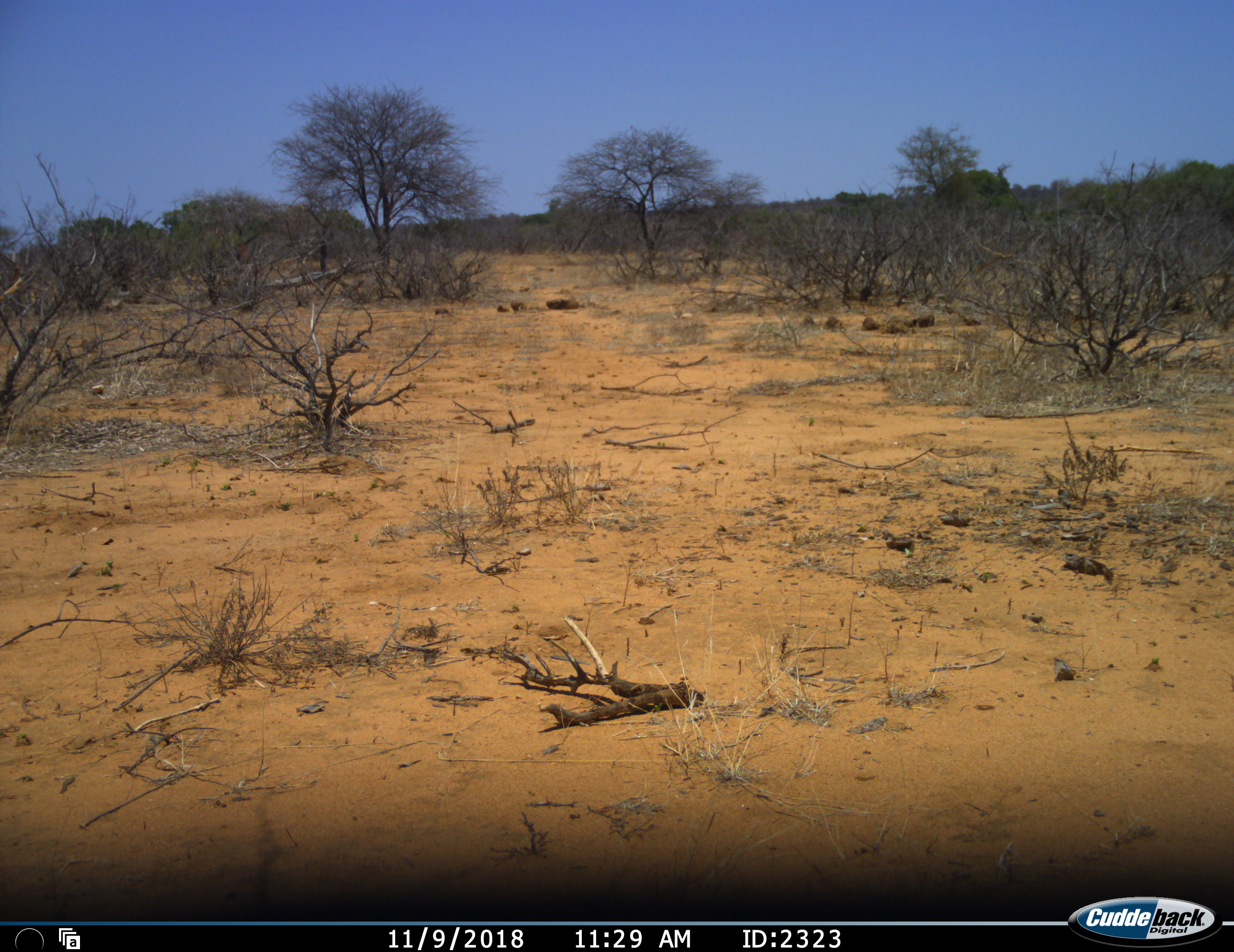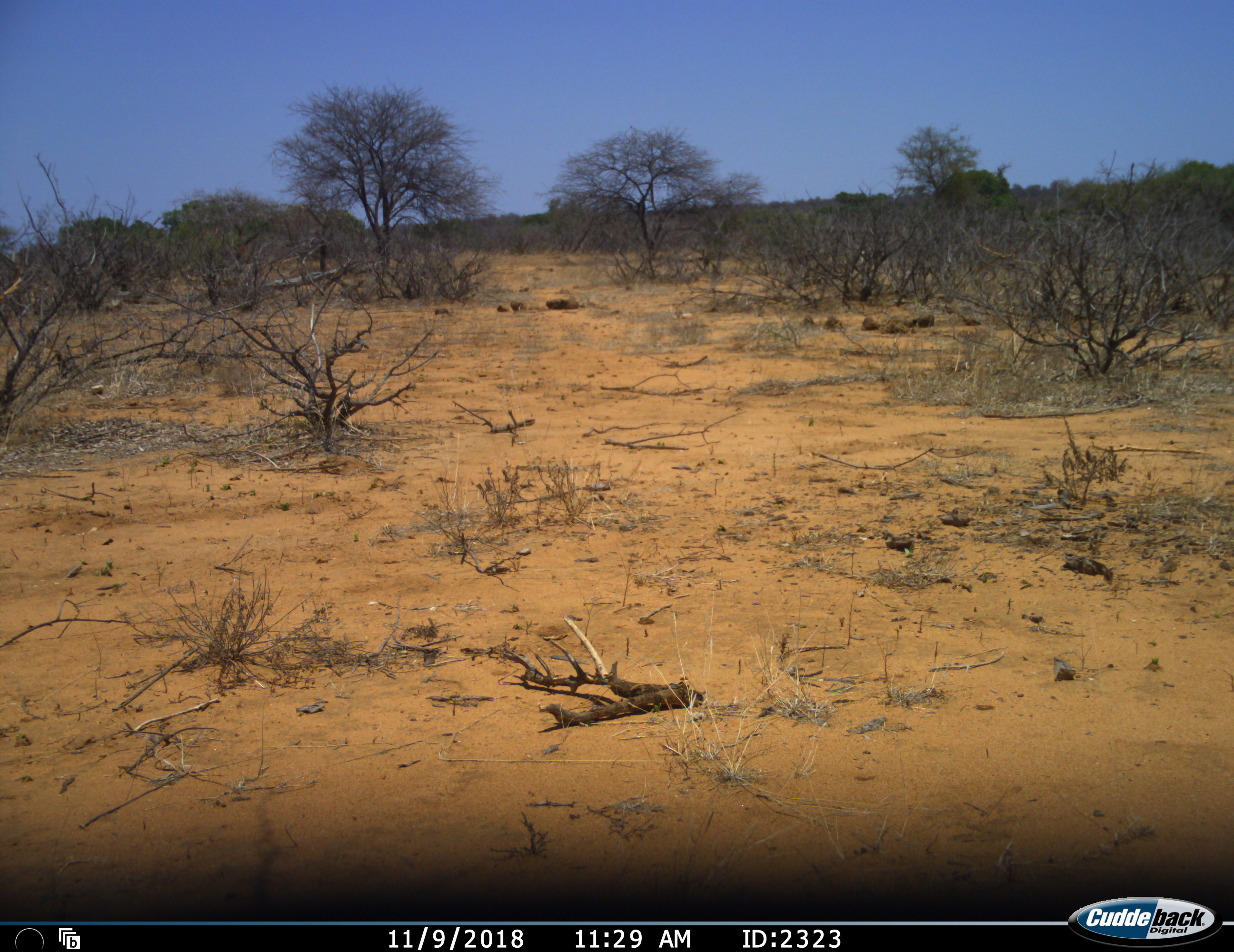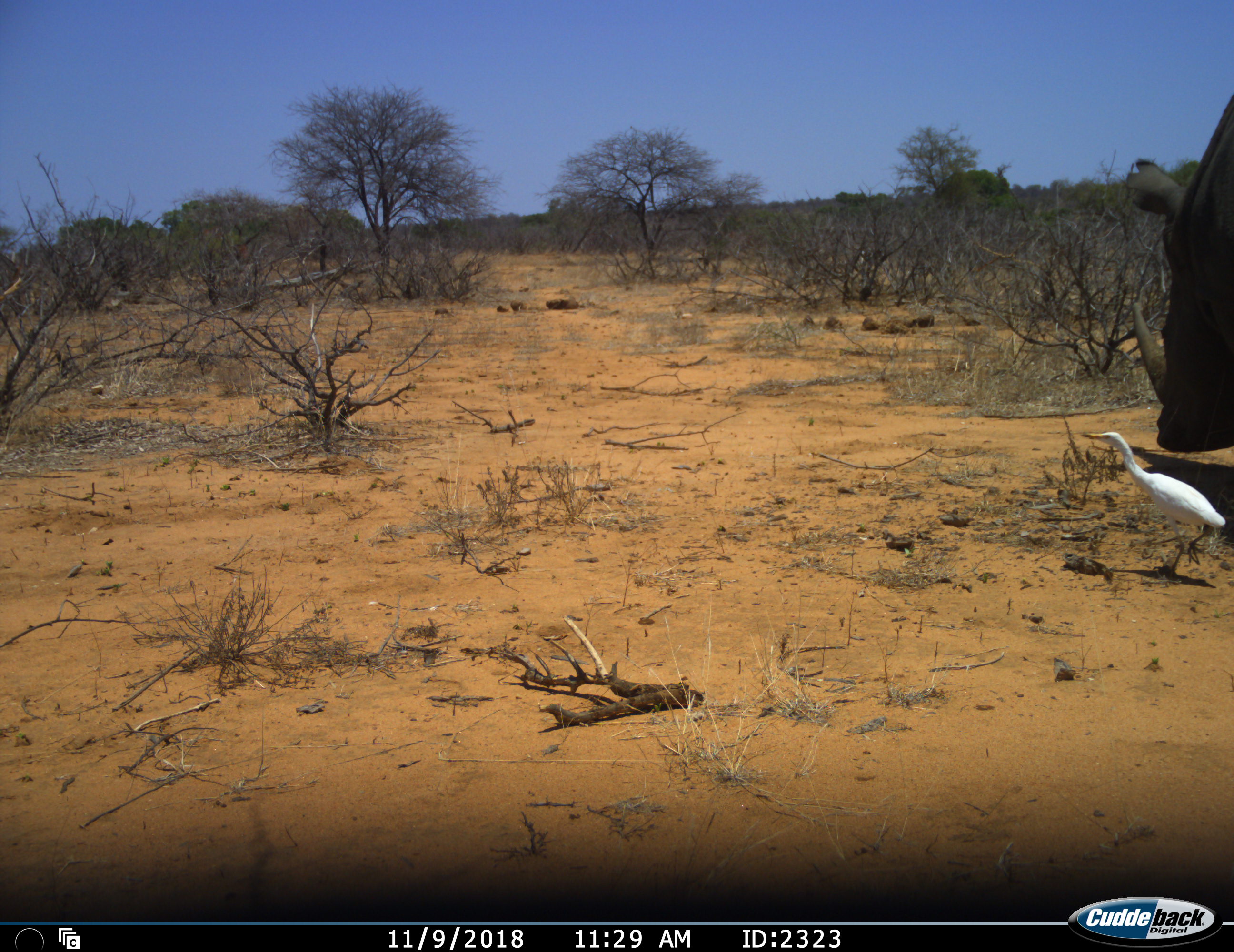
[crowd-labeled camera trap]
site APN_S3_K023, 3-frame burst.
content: unidentified animal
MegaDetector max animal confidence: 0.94